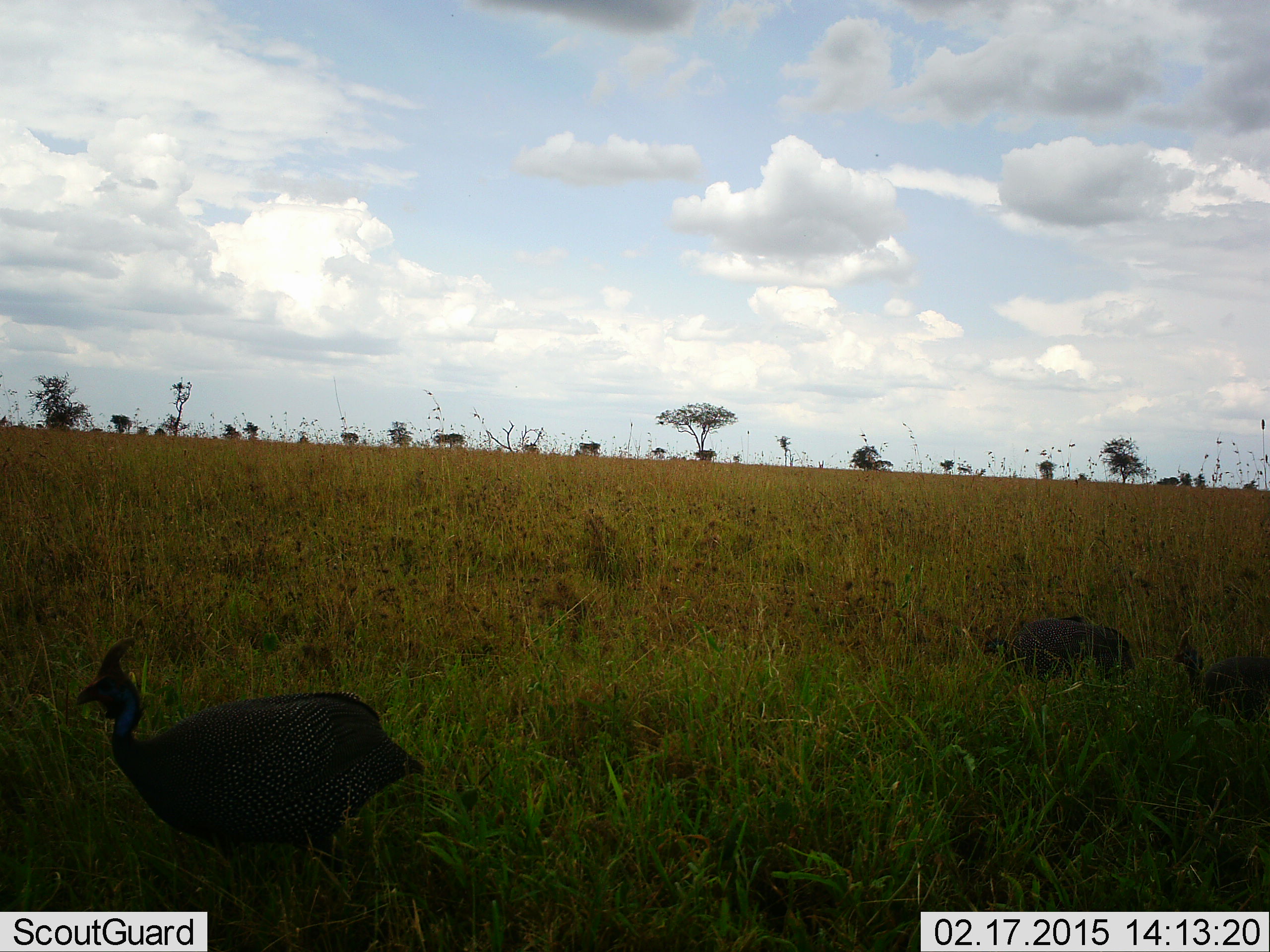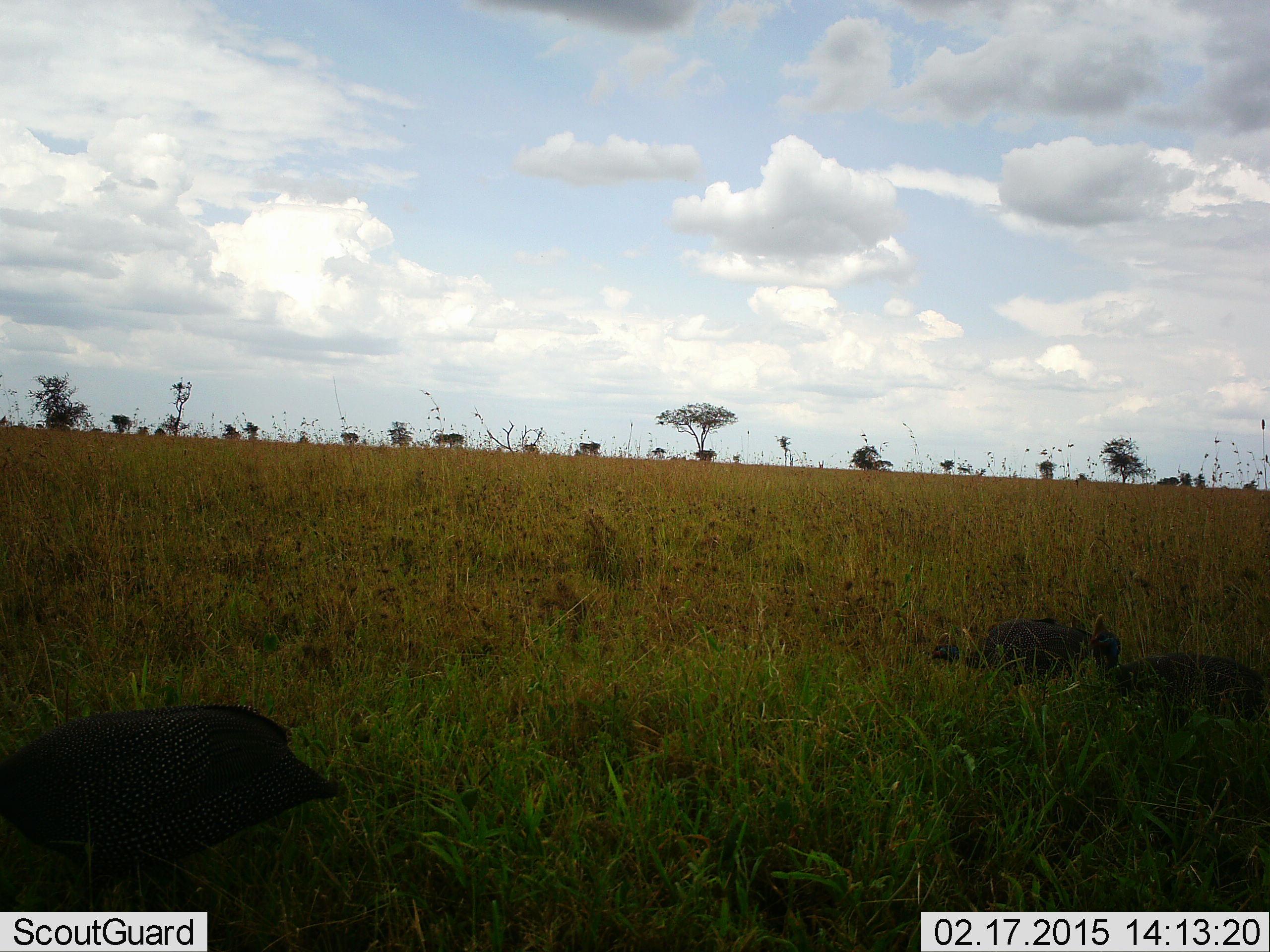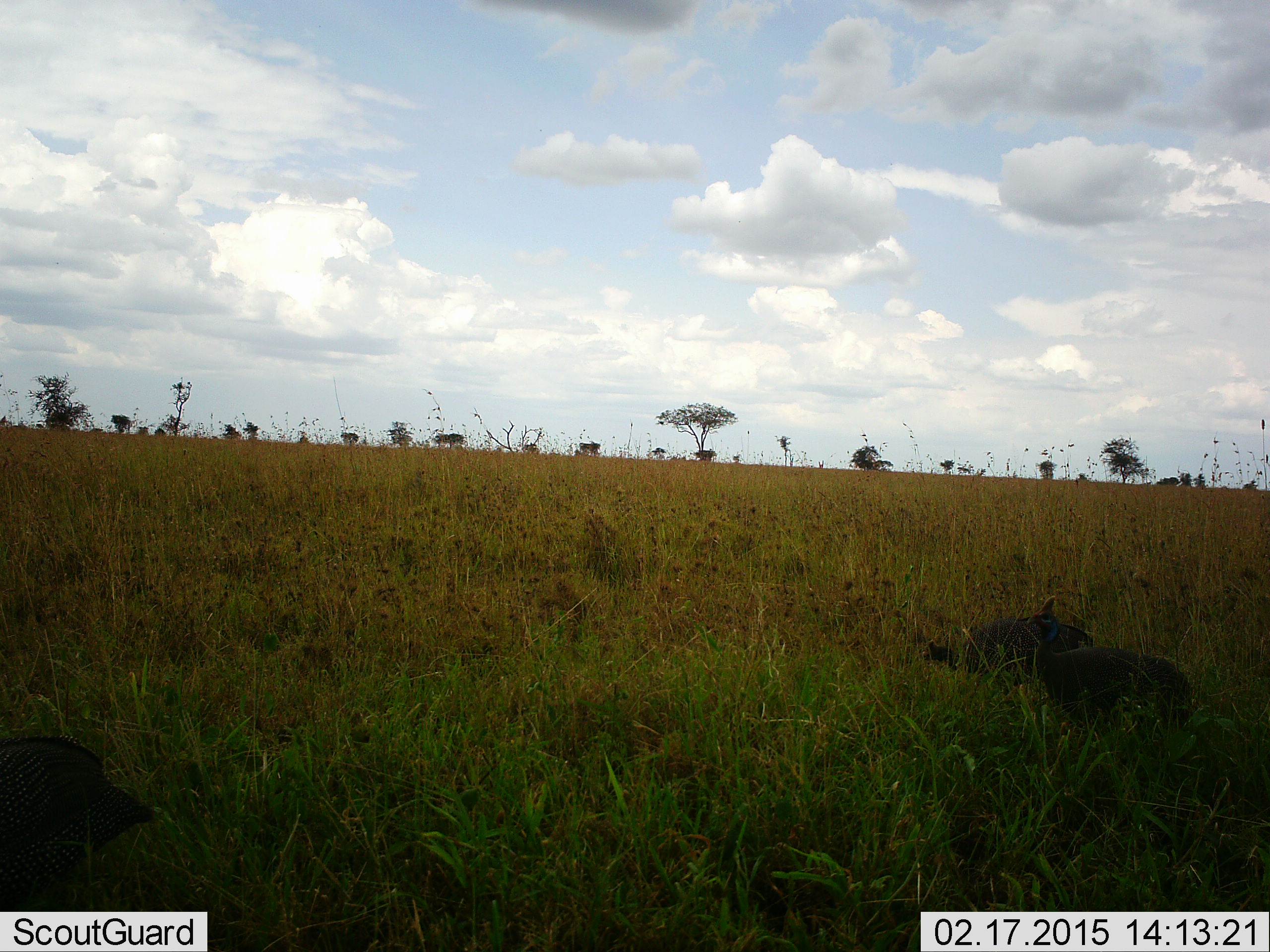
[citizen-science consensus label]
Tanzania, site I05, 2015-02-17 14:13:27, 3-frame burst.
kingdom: Animalia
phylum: Chordata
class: Aves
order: Galliformes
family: Numididae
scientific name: Numididae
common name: guinea fowl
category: guineafowl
Guineafowl (guinea fowl) (Numididae), count 3. Behavior (volunteer vote fractions): standing 10%, resting 0%, moving 80%, interacting 0%. Young present (vote fraction): 10%. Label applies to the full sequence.